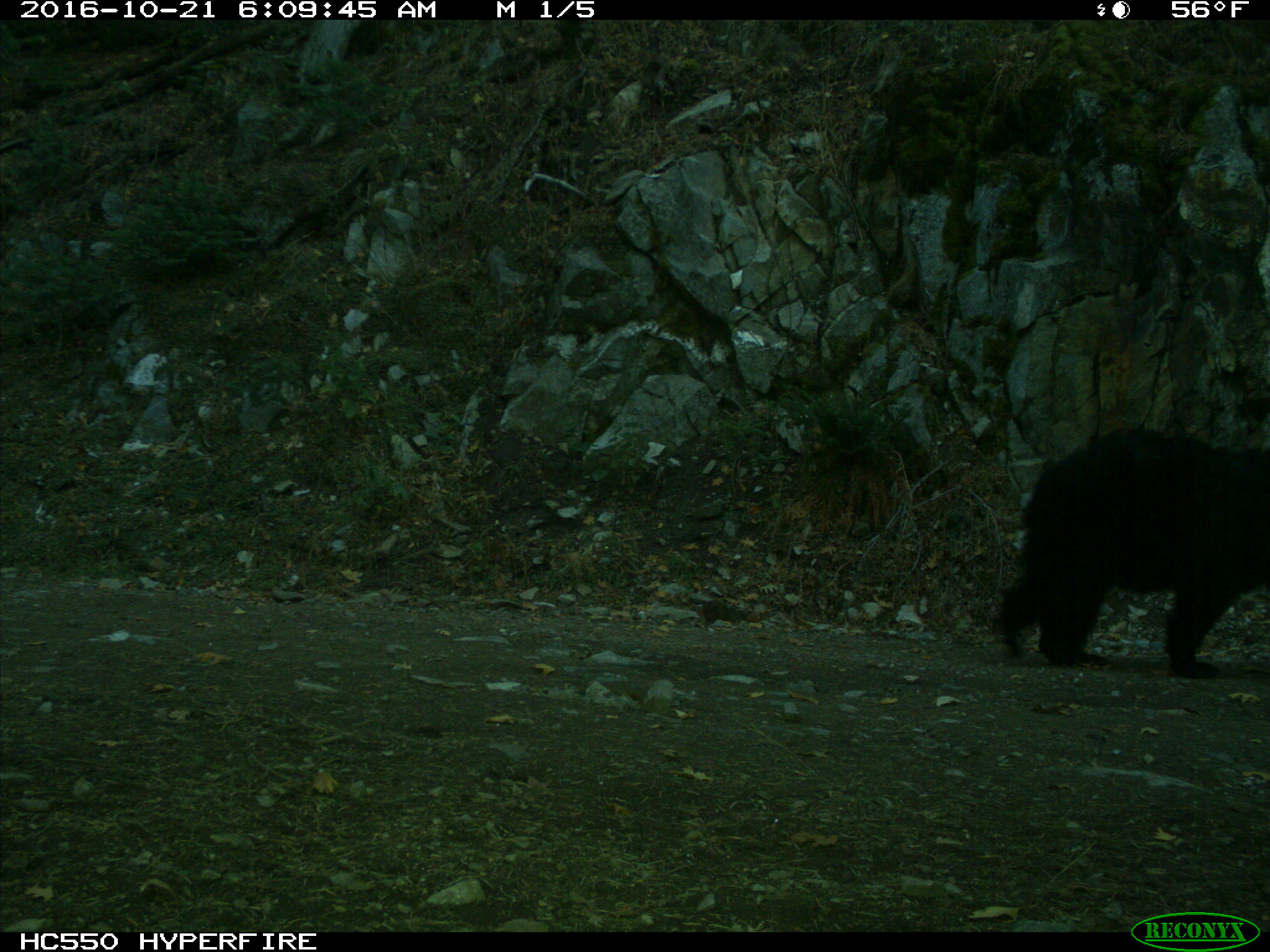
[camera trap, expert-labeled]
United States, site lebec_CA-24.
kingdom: Animalia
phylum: Chordata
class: Mammalia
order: Carnivora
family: Ursidae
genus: Ursus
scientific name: Ursus americanus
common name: american black bear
Ursus americanus (american black bear).